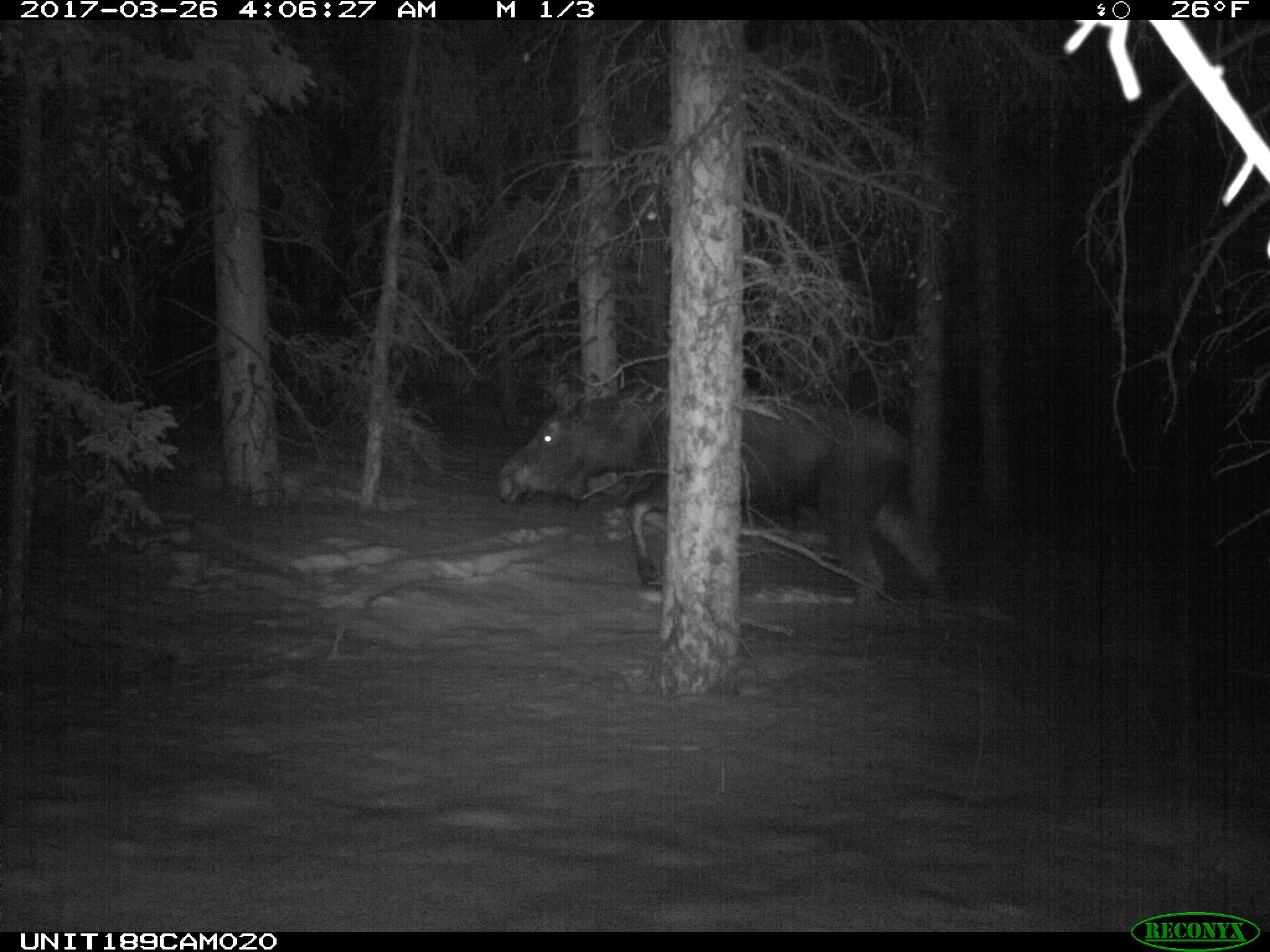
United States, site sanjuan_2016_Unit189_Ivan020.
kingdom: Animalia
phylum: Chordata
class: Mammalia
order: Artiodactyla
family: Cervidae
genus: Alces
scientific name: Alces alces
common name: moose